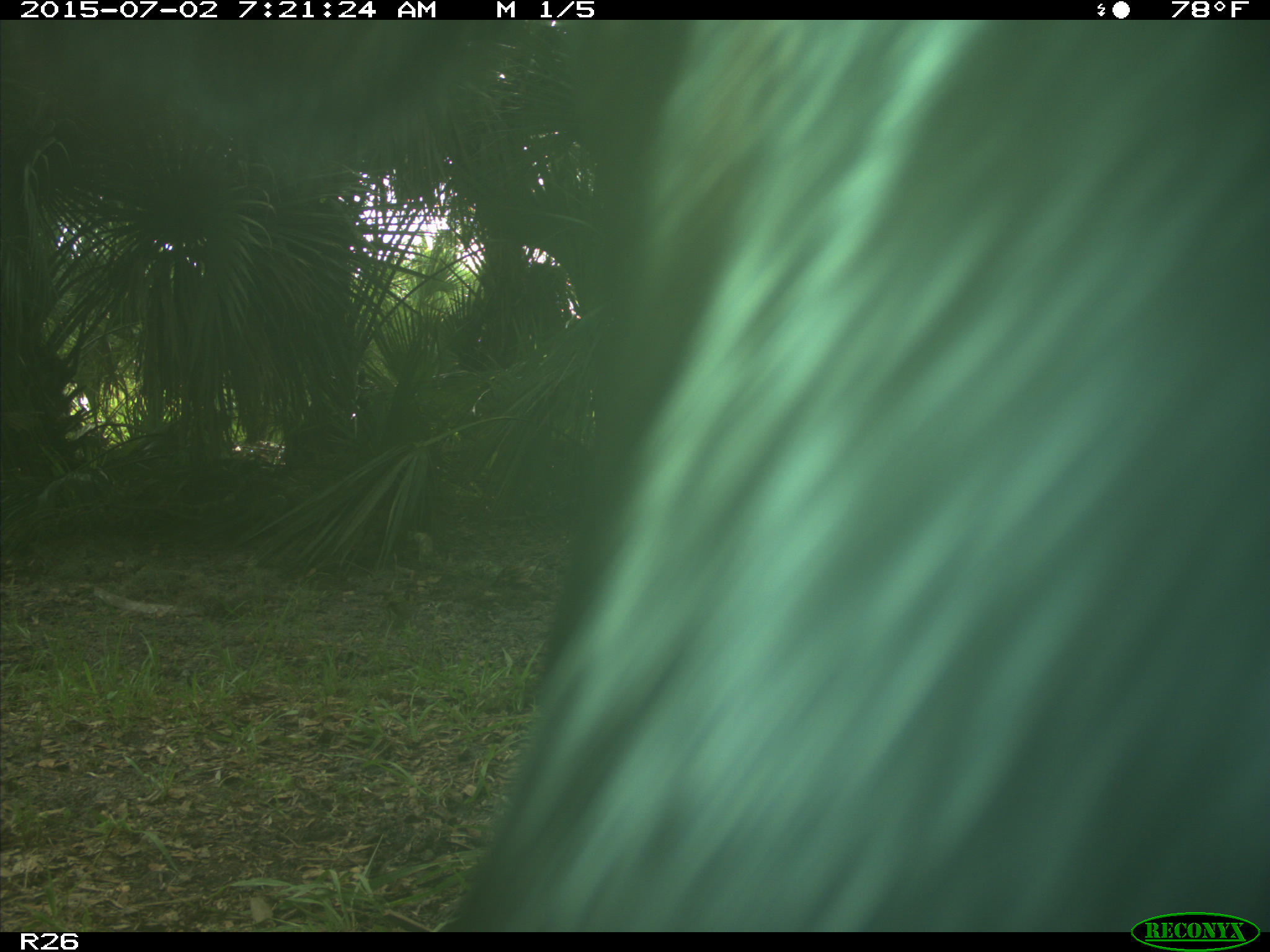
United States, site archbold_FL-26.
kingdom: Animalia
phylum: Chordata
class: Mammalia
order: Artiodactyla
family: Bovidae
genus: Bos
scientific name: Bos taurus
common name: domestic cow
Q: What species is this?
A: Bos taurus (domestic cow).